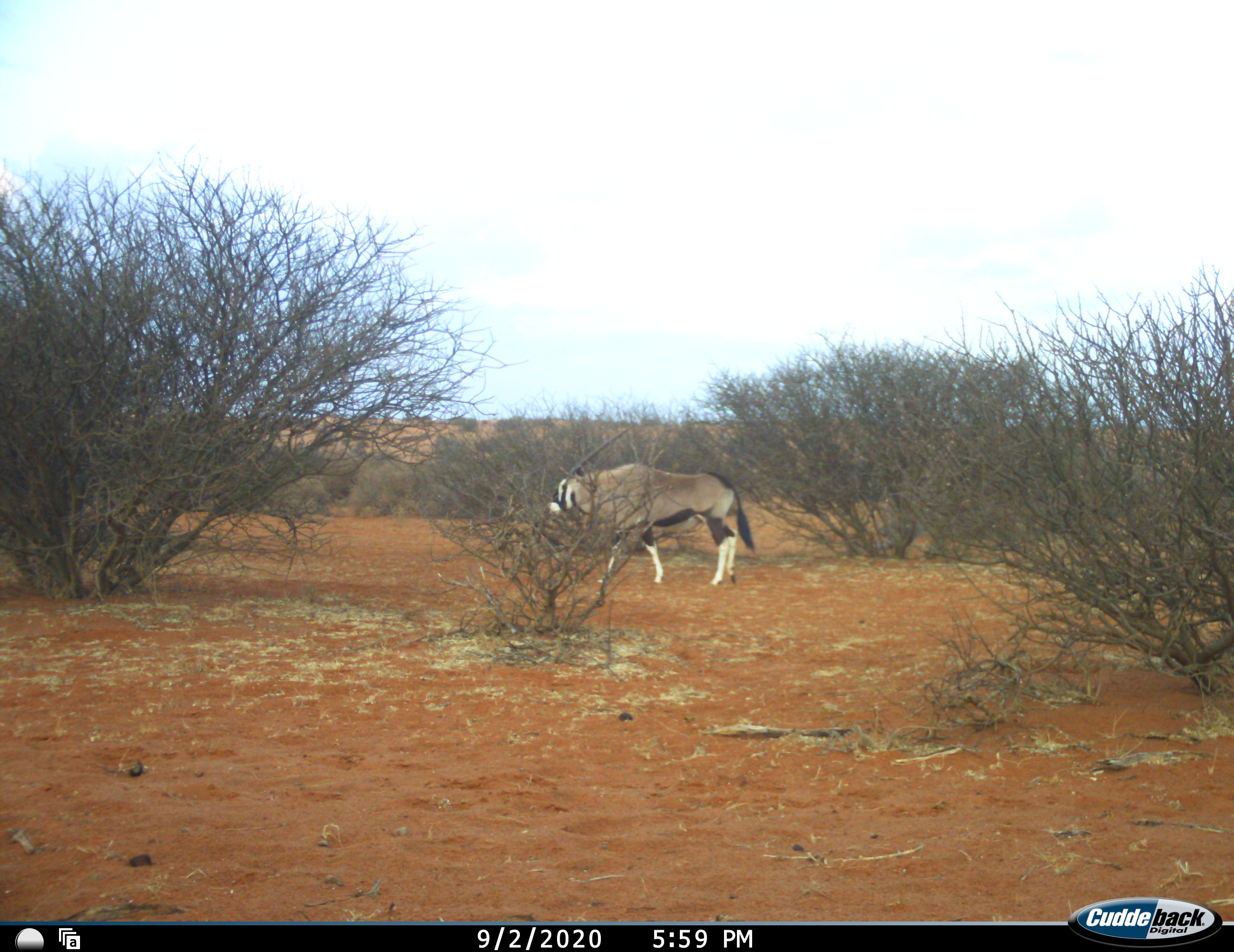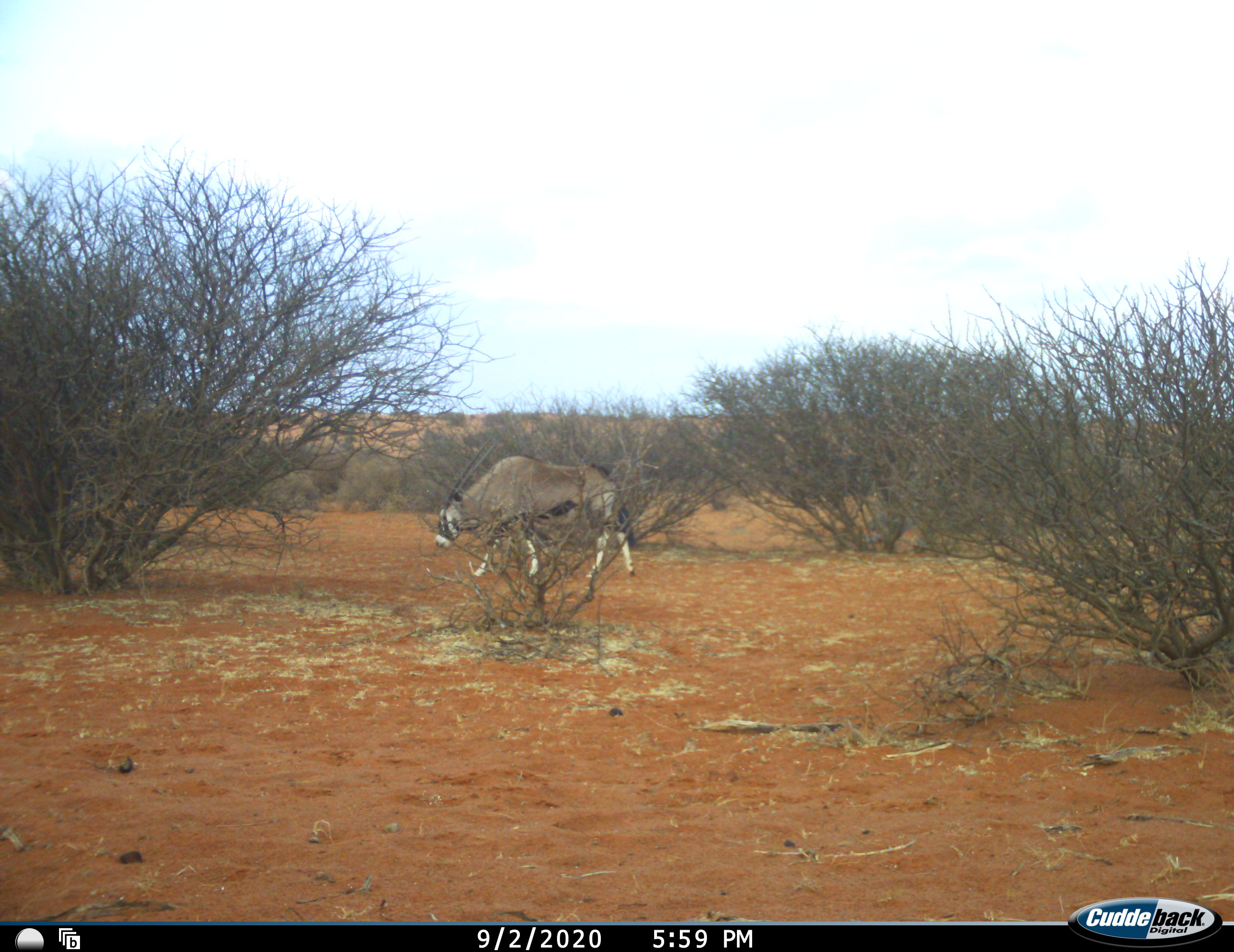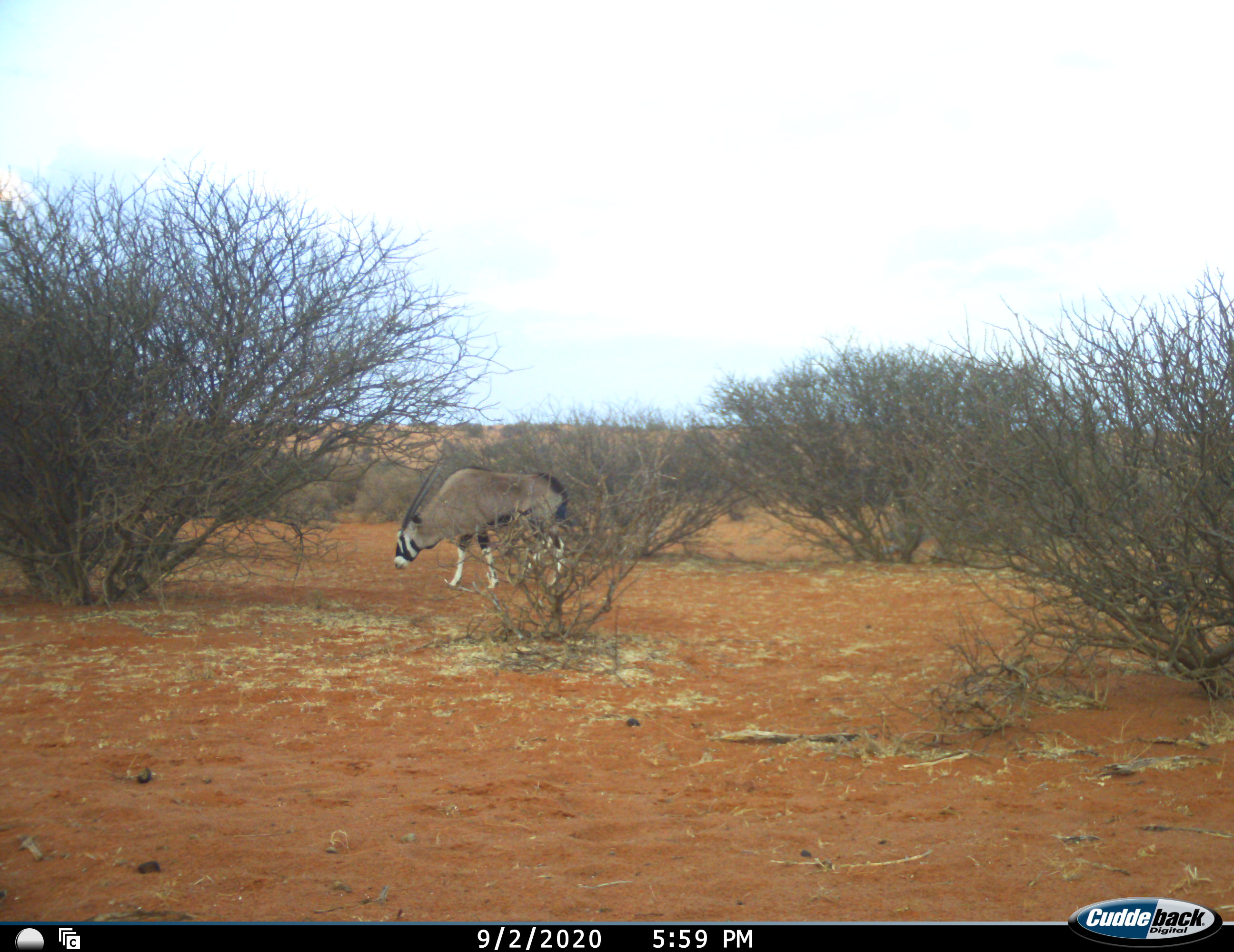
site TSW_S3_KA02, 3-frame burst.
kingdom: Animalia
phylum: Chordata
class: Mammalia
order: Artiodactyla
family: Bovidae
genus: Oryx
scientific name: Oryx gazella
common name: gemsbok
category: oryx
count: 1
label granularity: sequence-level